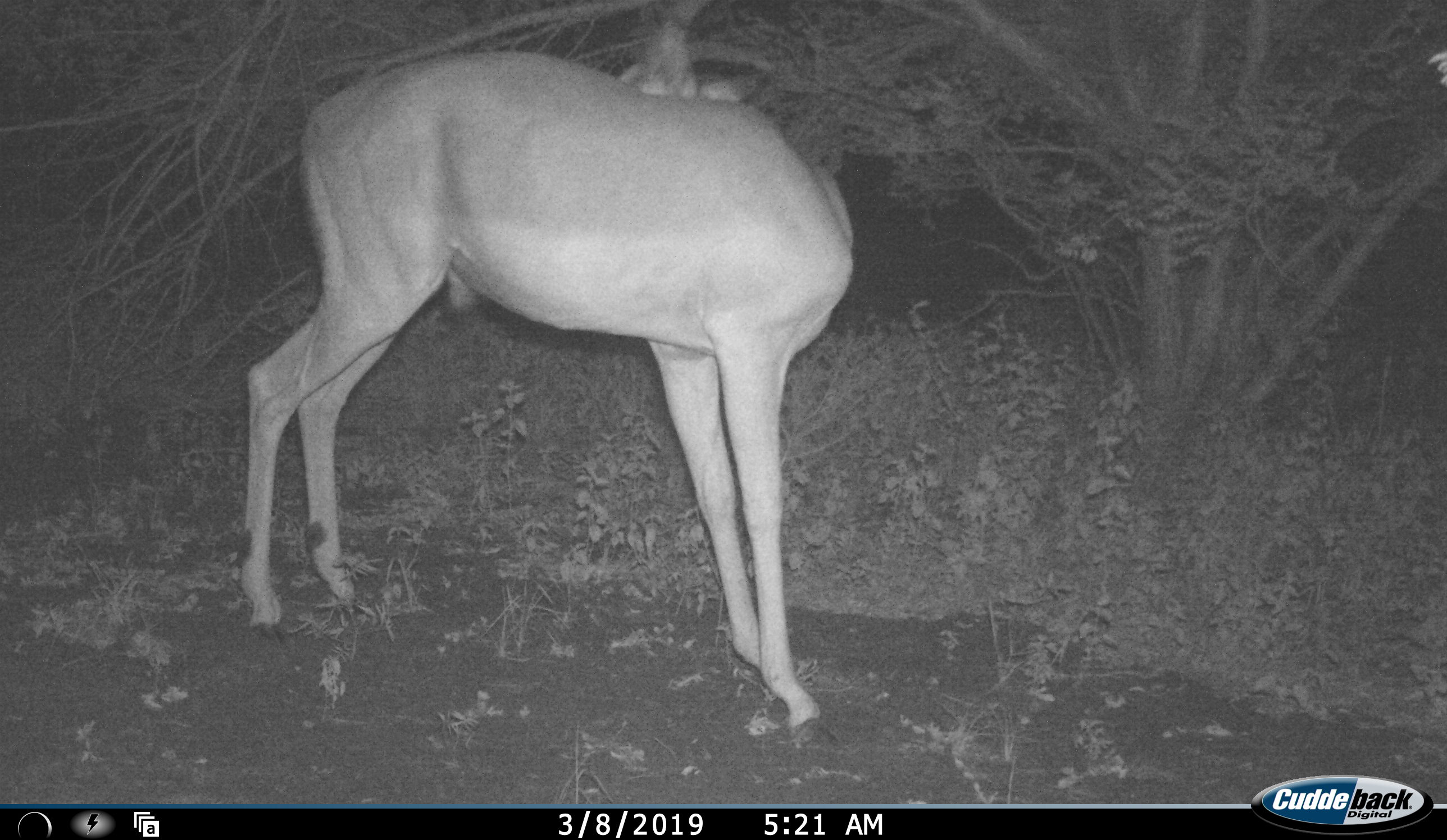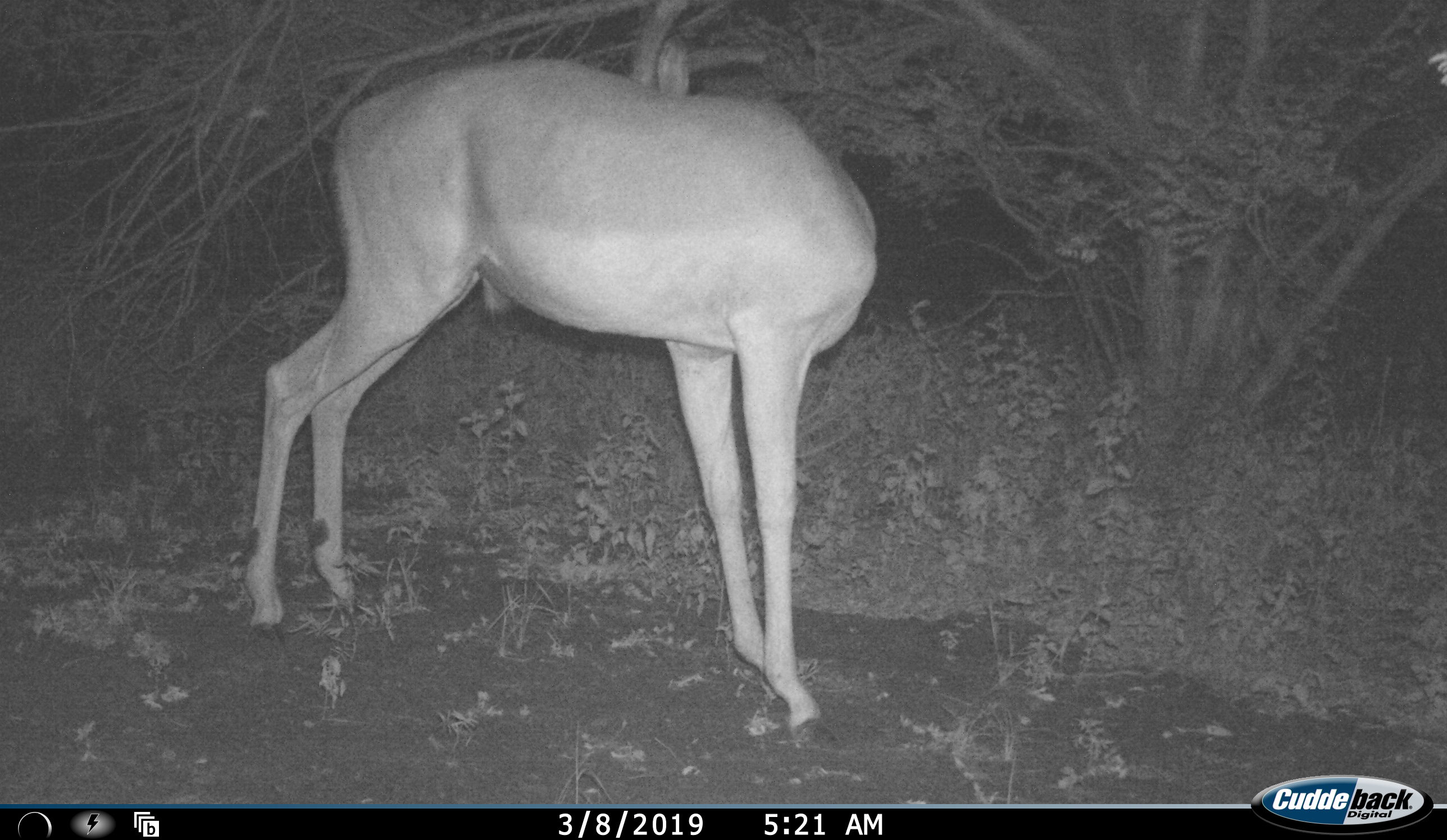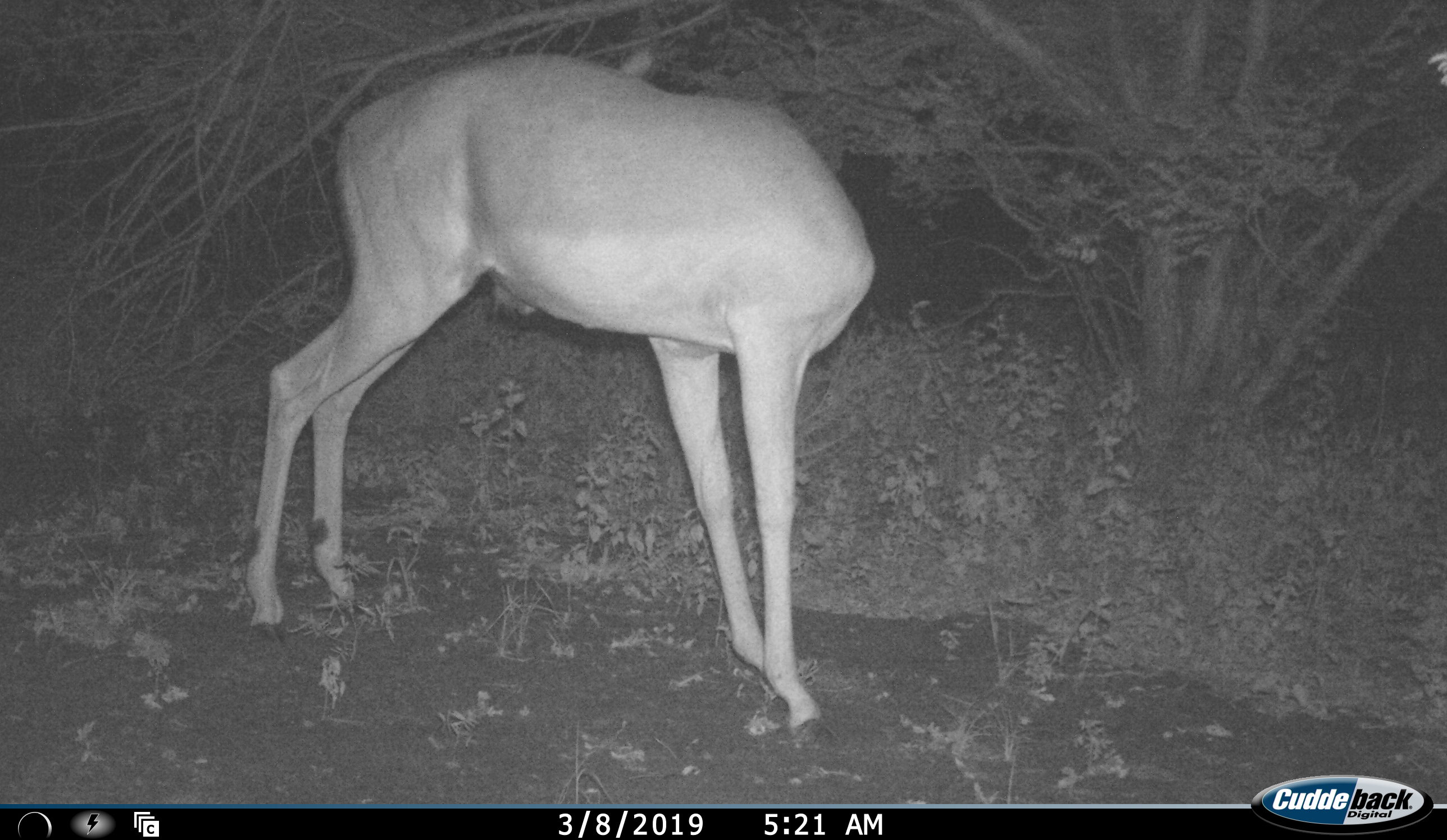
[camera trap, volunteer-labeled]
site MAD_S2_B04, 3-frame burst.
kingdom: Animalia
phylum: Chordata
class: Mammalia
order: Artiodactyla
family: Bovidae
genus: Aepyceros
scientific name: Aepyceros melampus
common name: impala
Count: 1.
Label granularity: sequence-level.